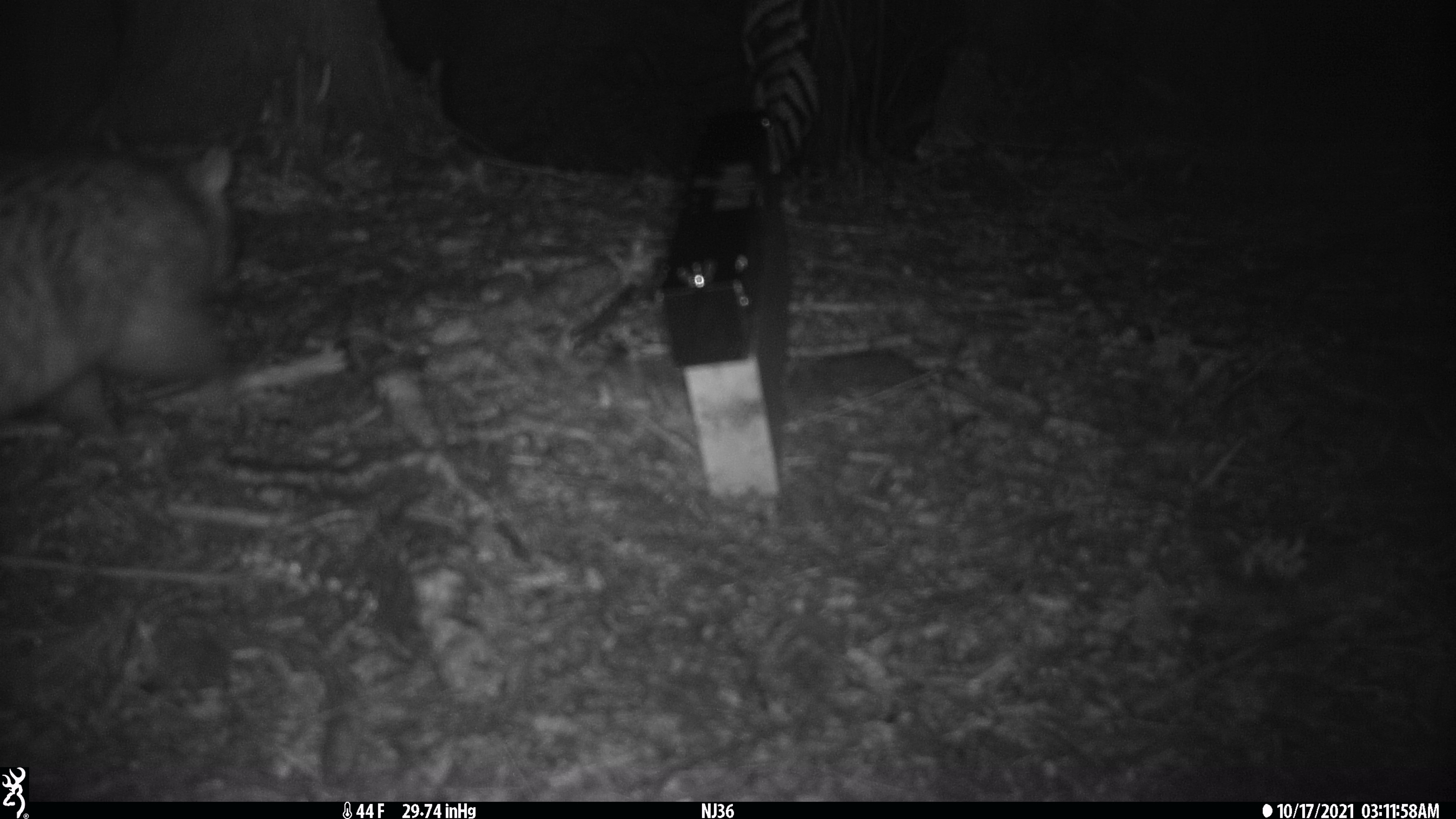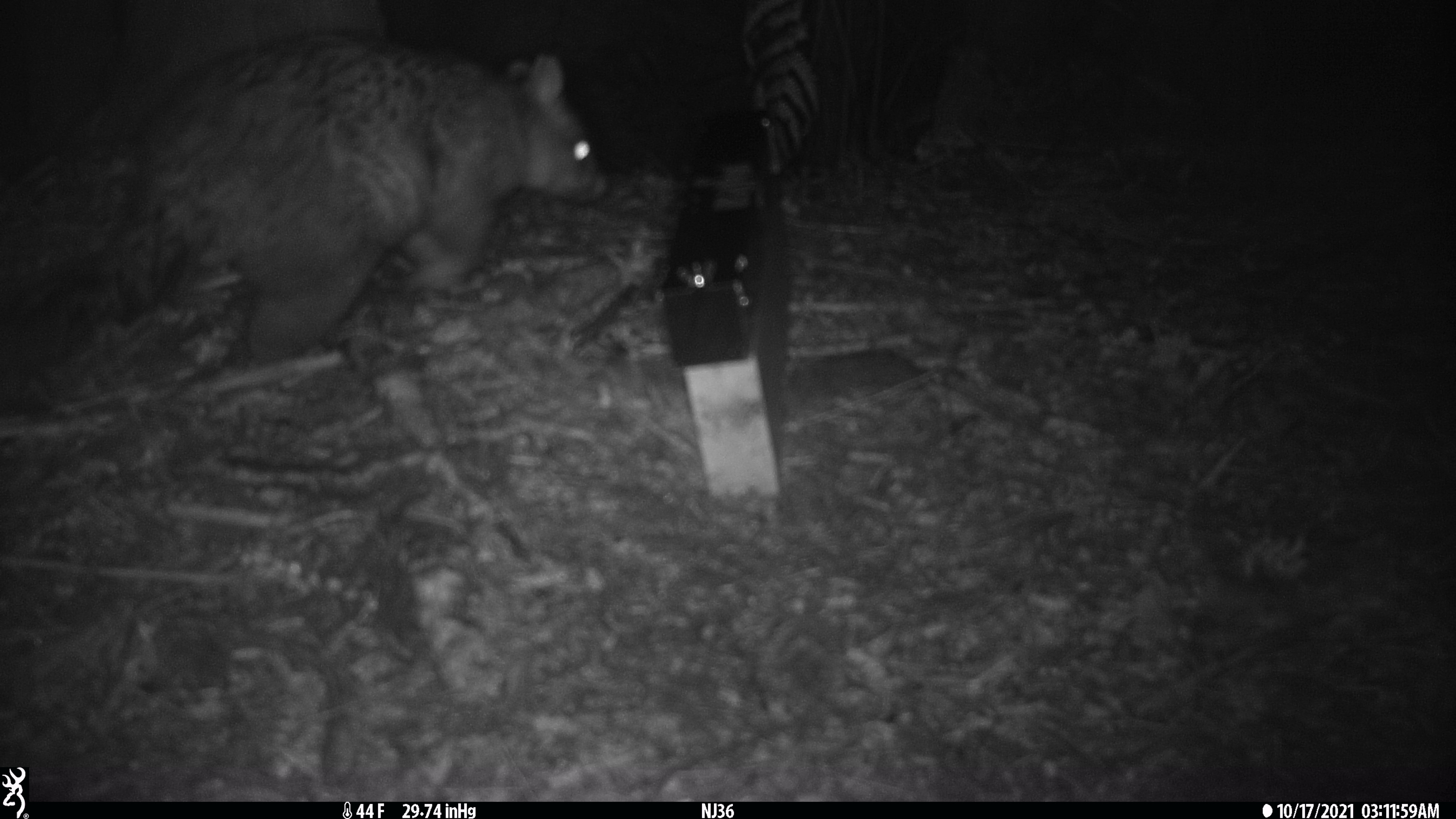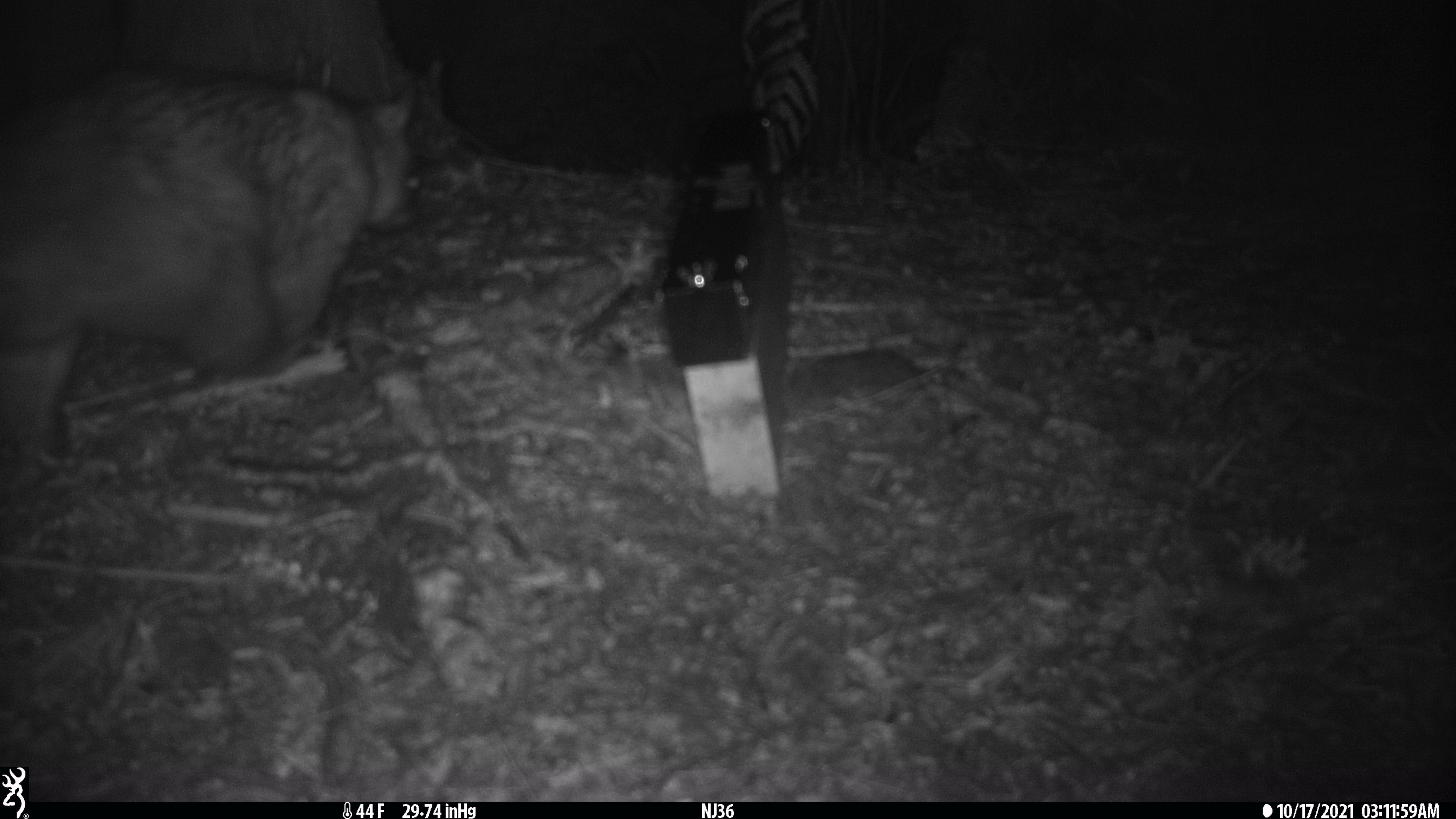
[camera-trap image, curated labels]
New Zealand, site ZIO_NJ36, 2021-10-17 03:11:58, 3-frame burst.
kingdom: Animalia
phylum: Chordata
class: Mammalia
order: Diprotodontia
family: Phalangeridae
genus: Trichosurus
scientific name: Trichosurus vulpecula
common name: common brushtail possum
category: possum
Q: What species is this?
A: Possum (common brushtail possum) (Trichosurus vulpecula).